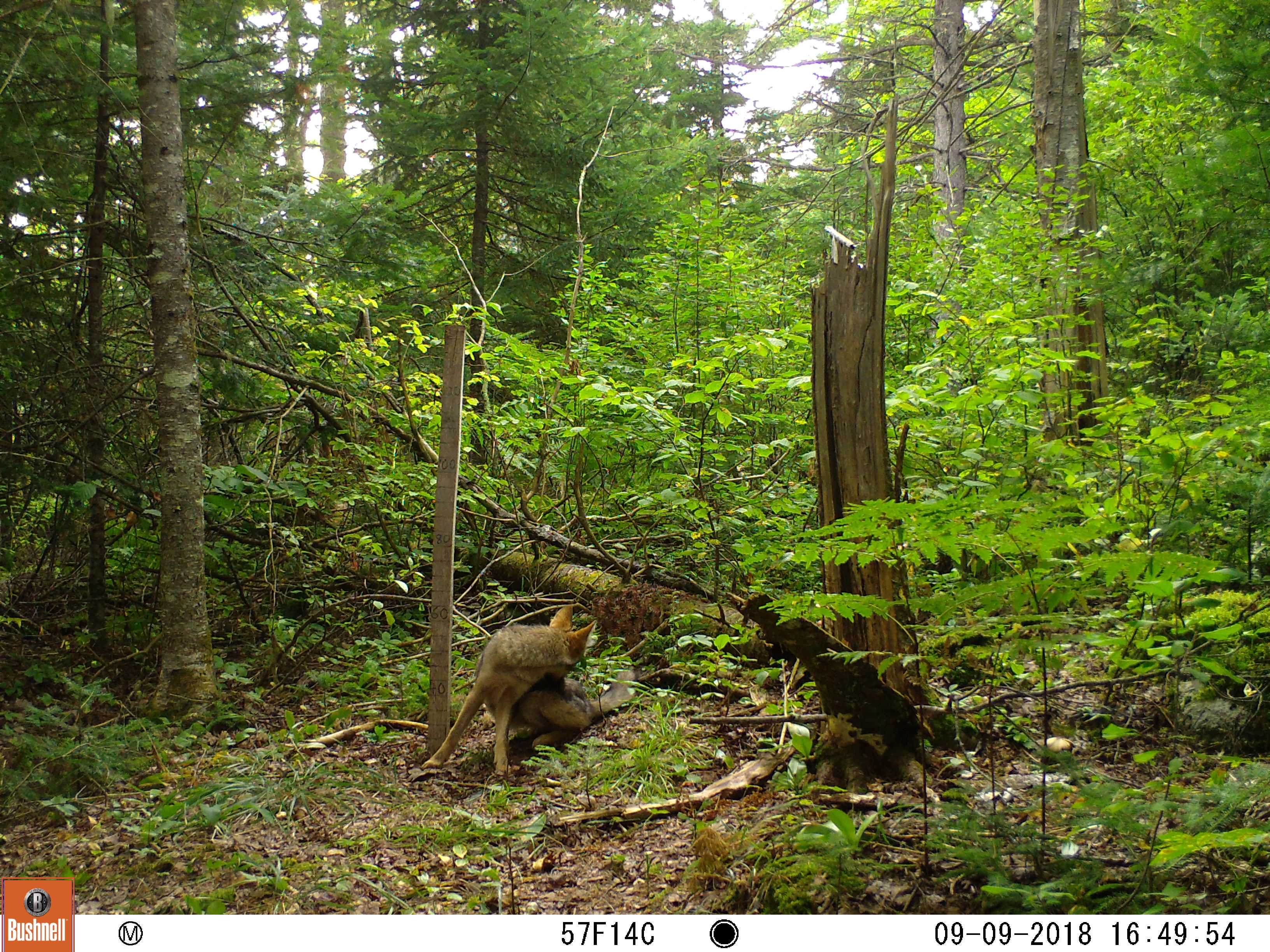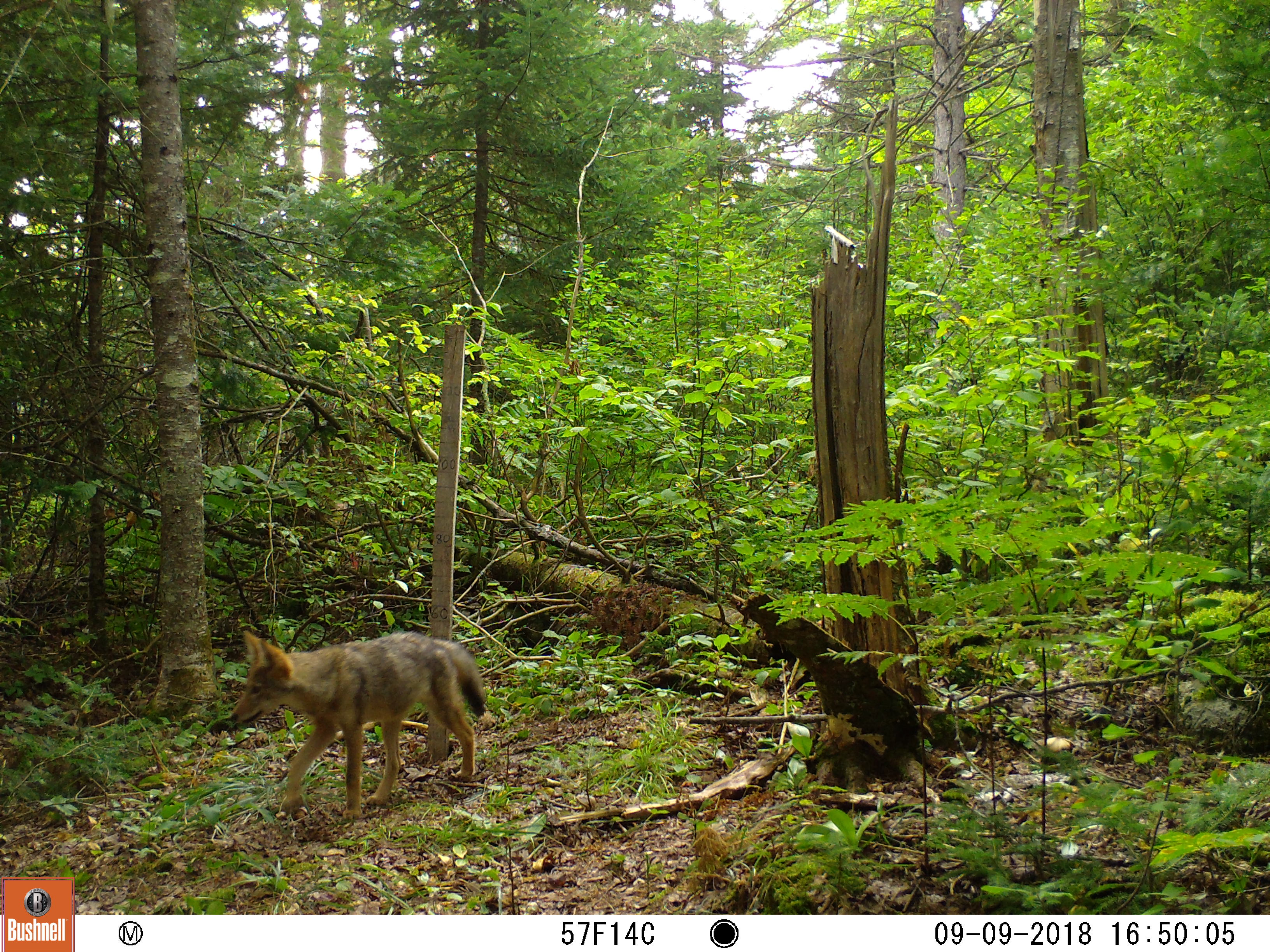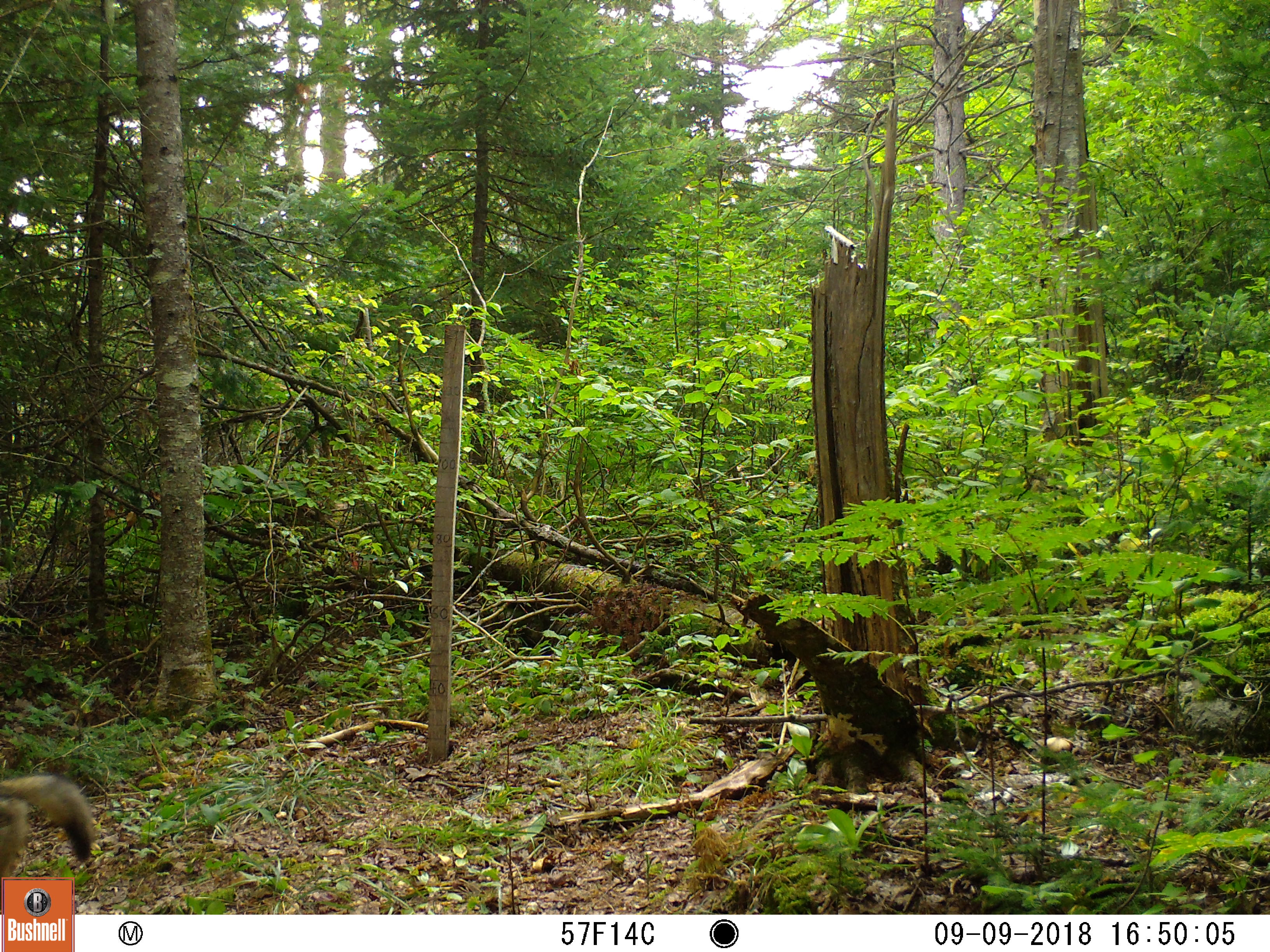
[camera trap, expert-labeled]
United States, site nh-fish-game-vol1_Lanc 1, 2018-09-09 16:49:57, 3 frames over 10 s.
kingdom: Animalia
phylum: Chordata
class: Mammalia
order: Carnivora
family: Canidae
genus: Canis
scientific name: Canis latrans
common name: coyote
Coyote (Canis latrans).